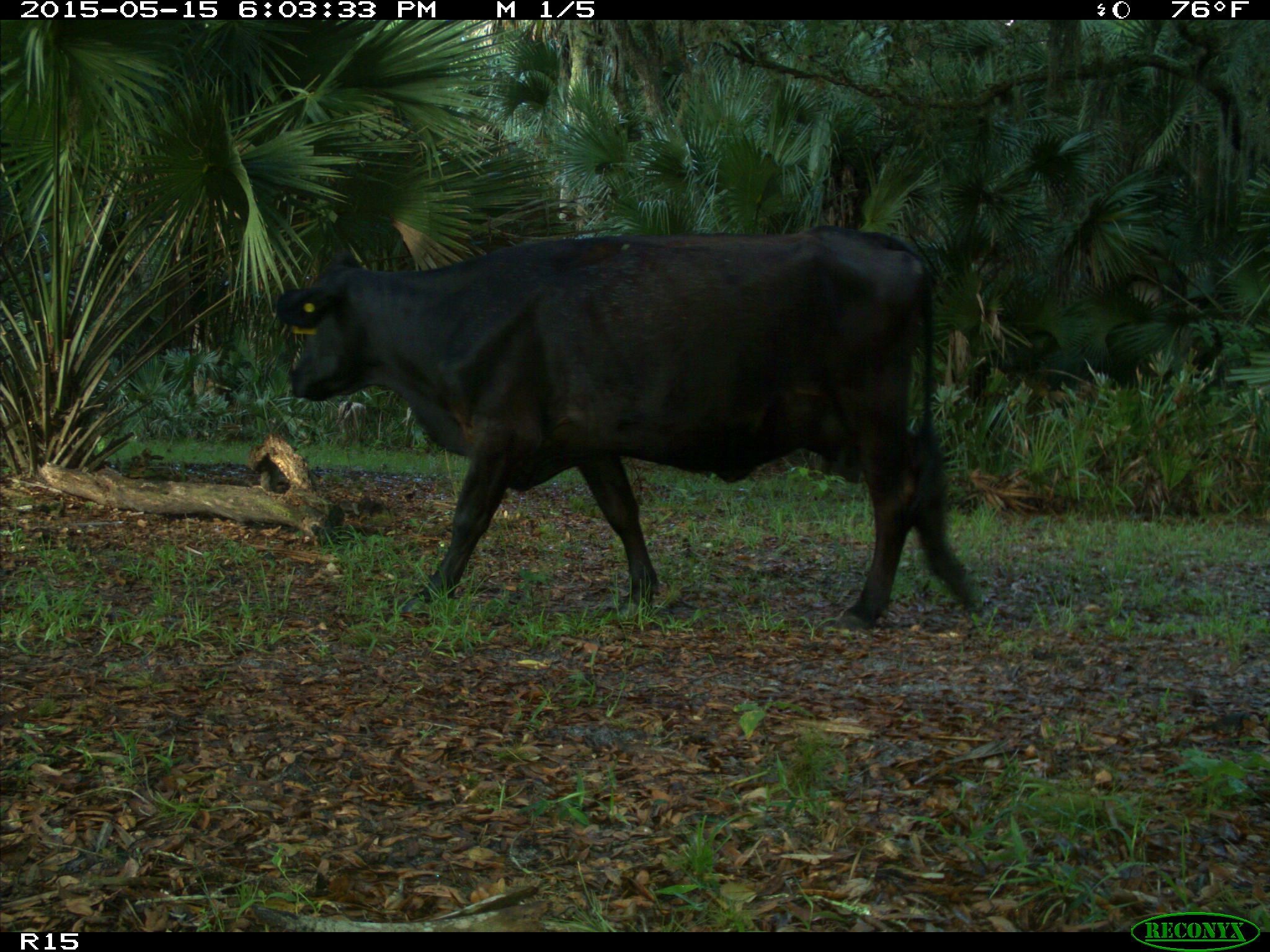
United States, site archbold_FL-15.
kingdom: Animalia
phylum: Chordata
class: Mammalia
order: Artiodactyla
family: Bovidae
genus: Bos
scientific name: Bos taurus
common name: domestic cow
Bos taurus (domestic cow).